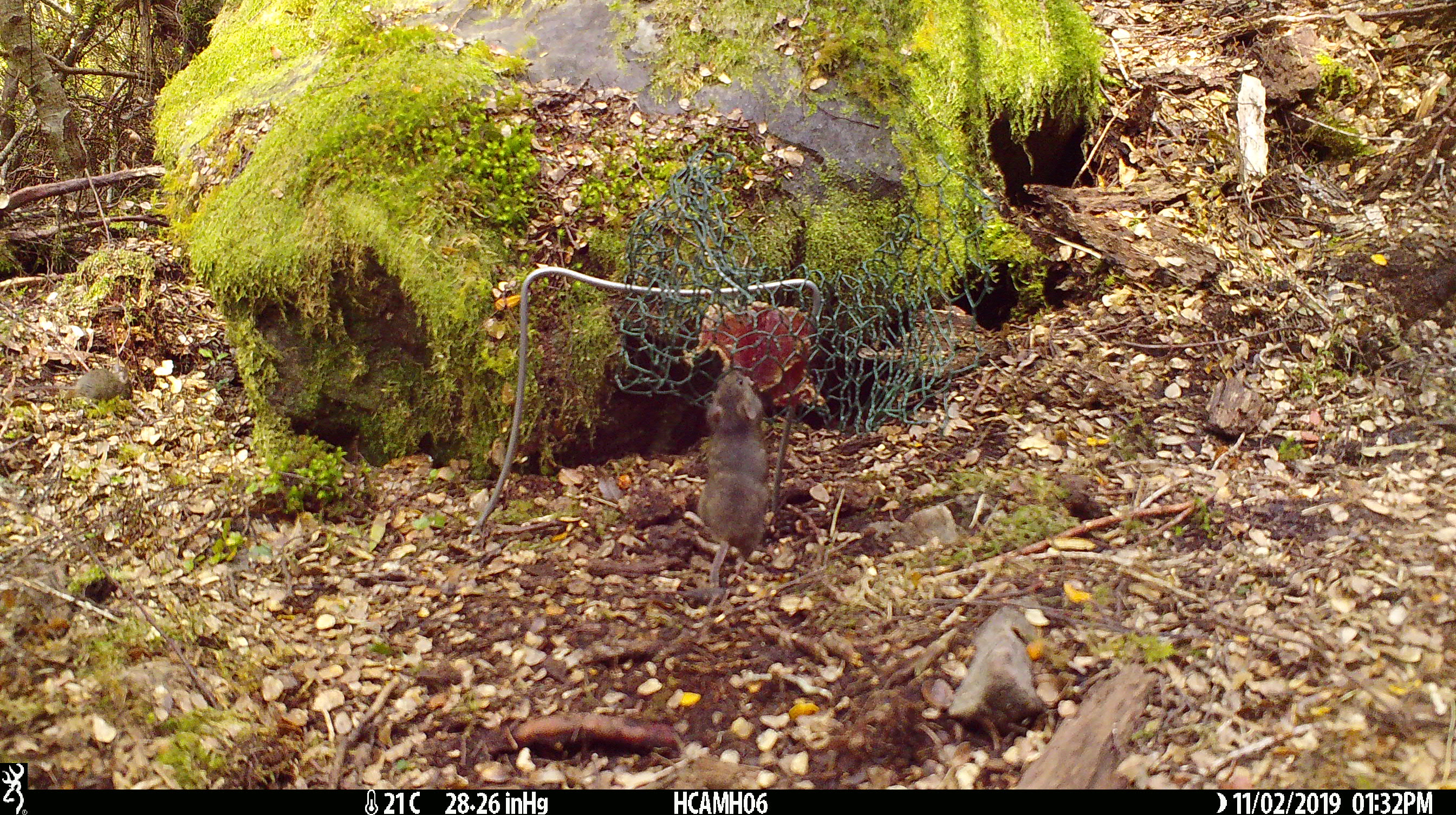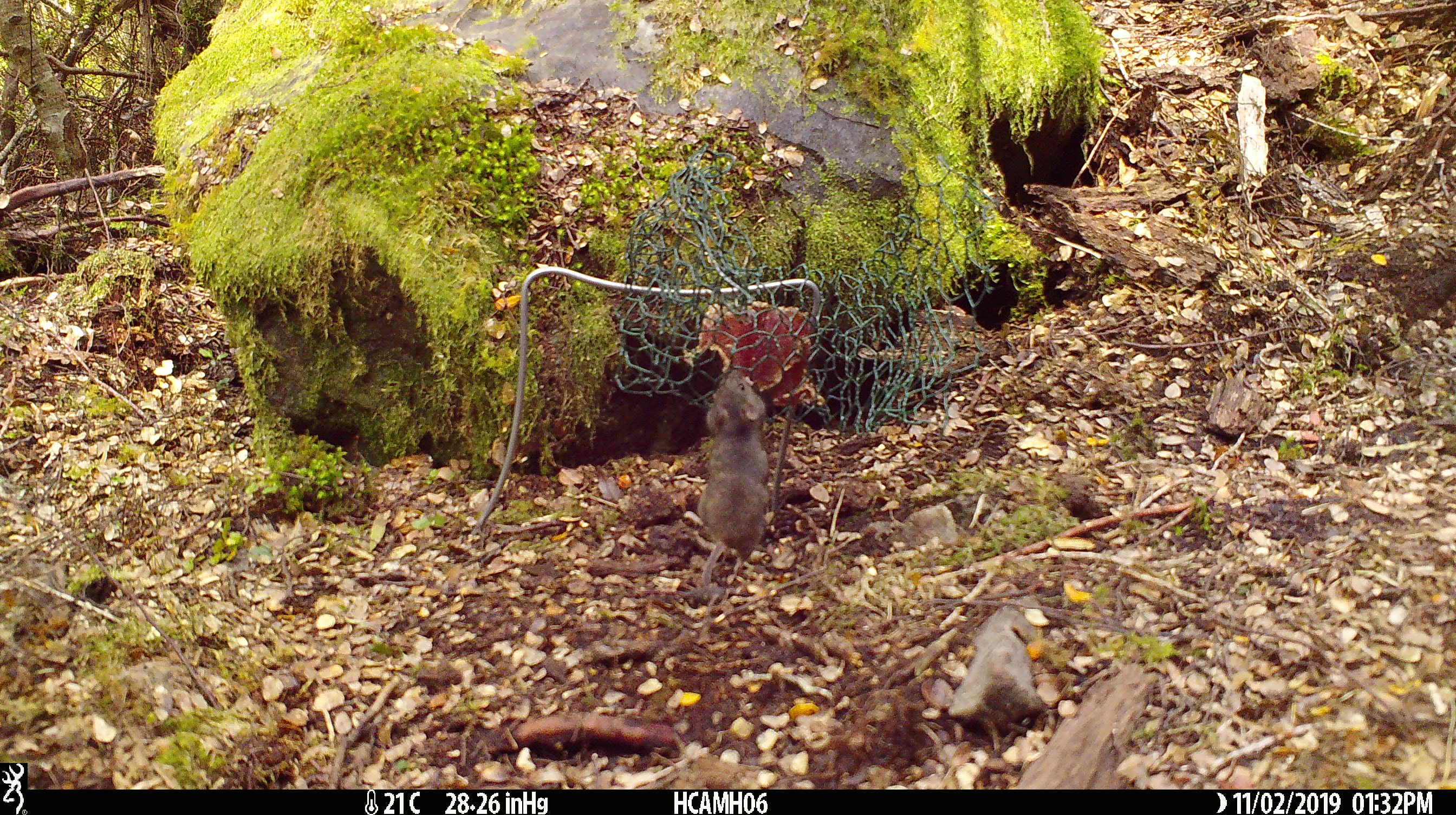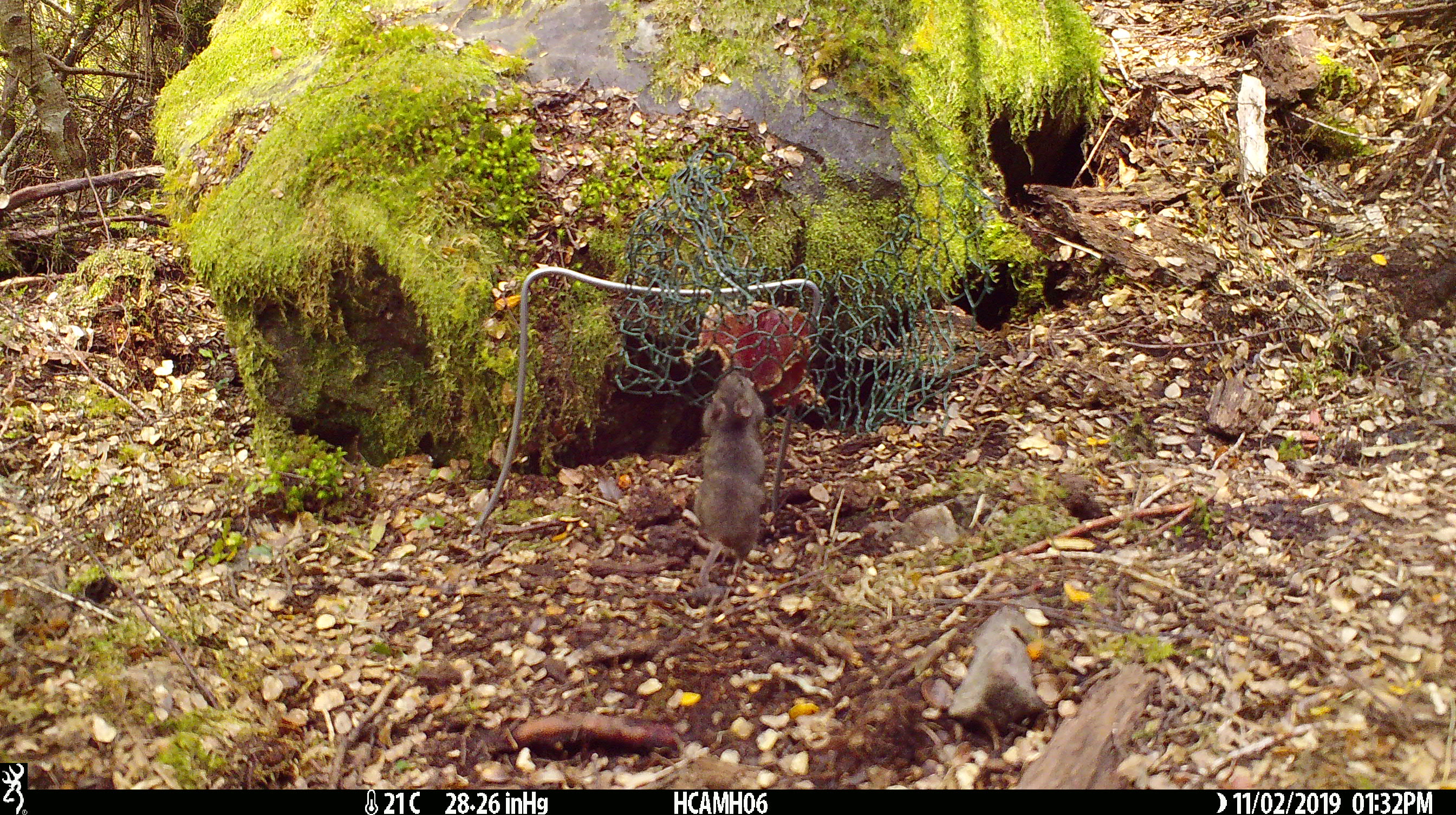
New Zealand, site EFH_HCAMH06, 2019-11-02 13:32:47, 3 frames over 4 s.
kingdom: Animalia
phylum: Chordata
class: Mammalia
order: Rodentia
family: Muridae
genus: Mus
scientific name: Mus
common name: mouse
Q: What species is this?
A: Mouse (Mus).